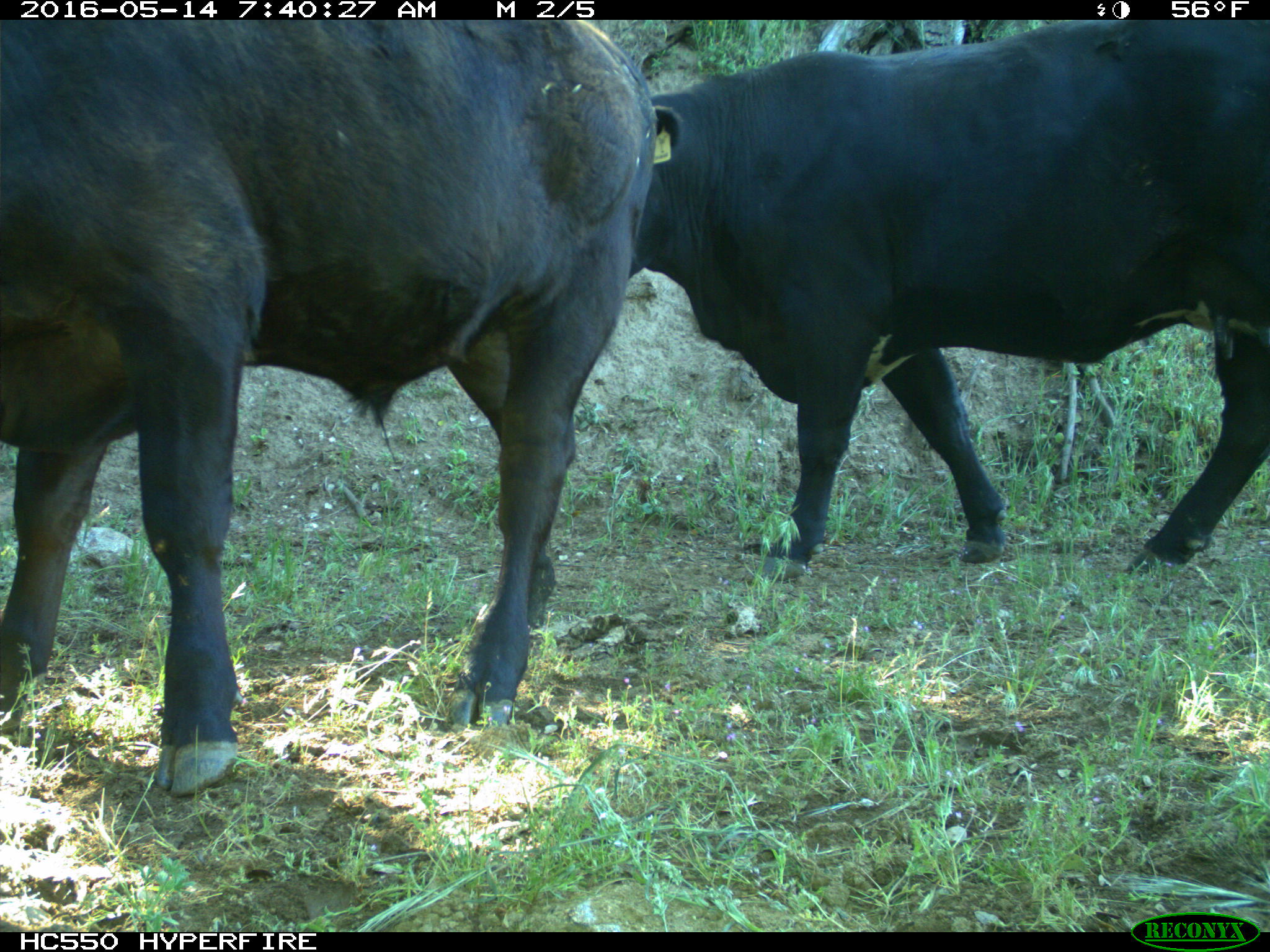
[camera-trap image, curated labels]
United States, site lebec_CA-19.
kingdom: Animalia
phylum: Chordata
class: Mammalia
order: Artiodactyla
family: Bovidae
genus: Bos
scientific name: Bos taurus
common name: domestic cow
Bos taurus (domestic cow).